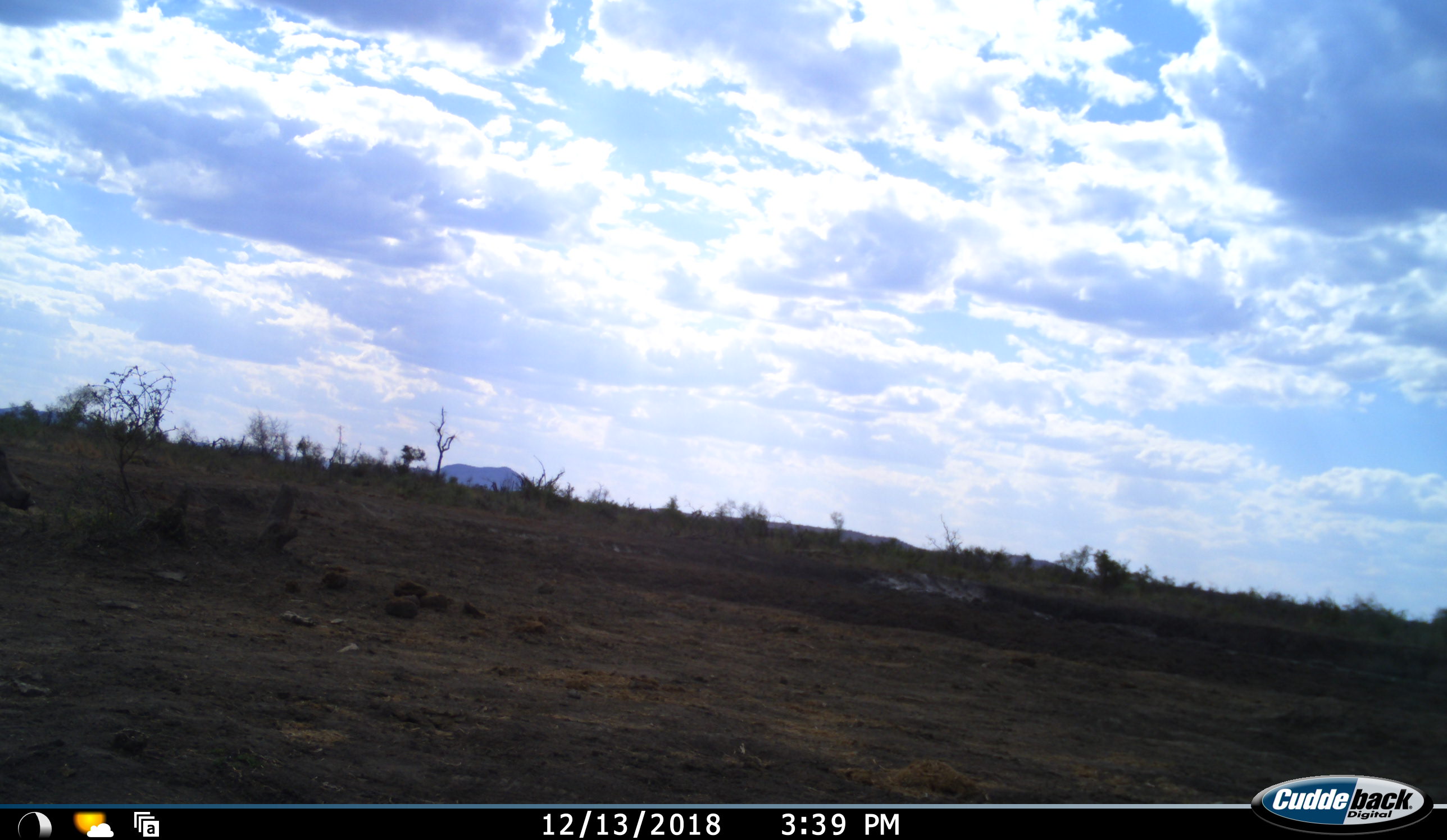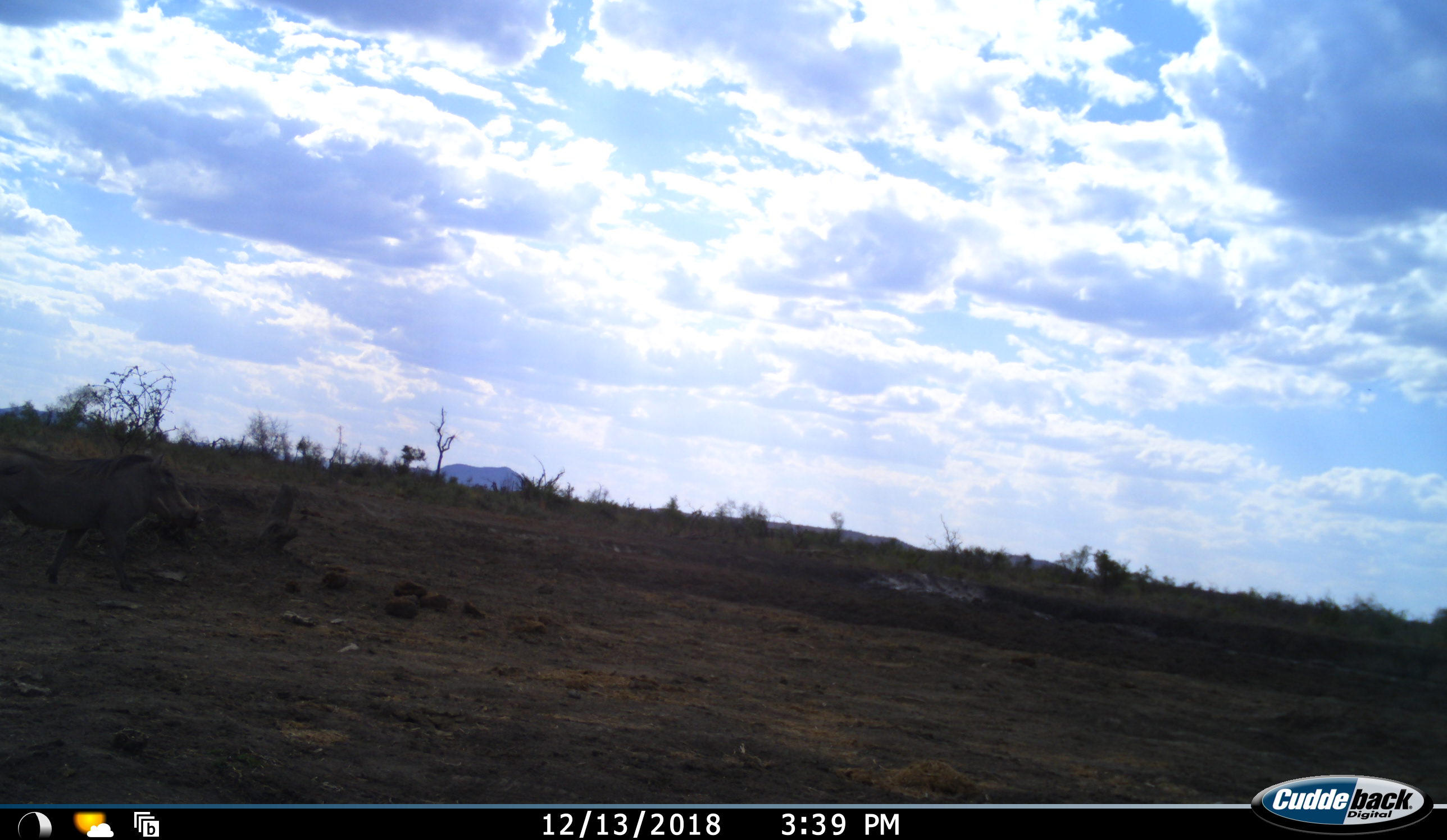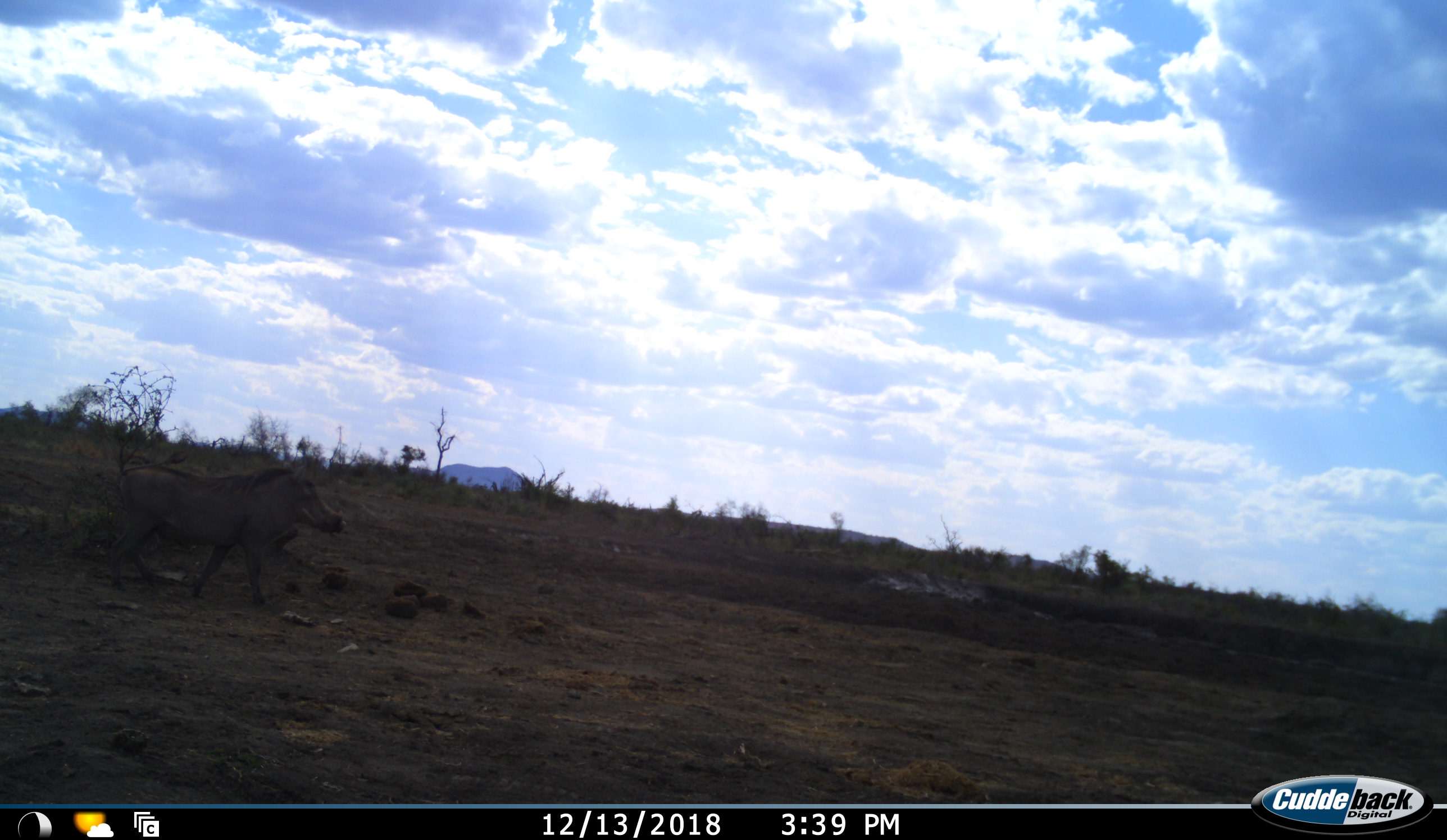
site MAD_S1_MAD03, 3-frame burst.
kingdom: Animalia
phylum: Chordata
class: Mammalia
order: Artiodactyla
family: Suidae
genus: Phacochoerus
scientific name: Phacochoerus africanus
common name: warthog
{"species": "warthog (Phacochoerus africanus)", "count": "1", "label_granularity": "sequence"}